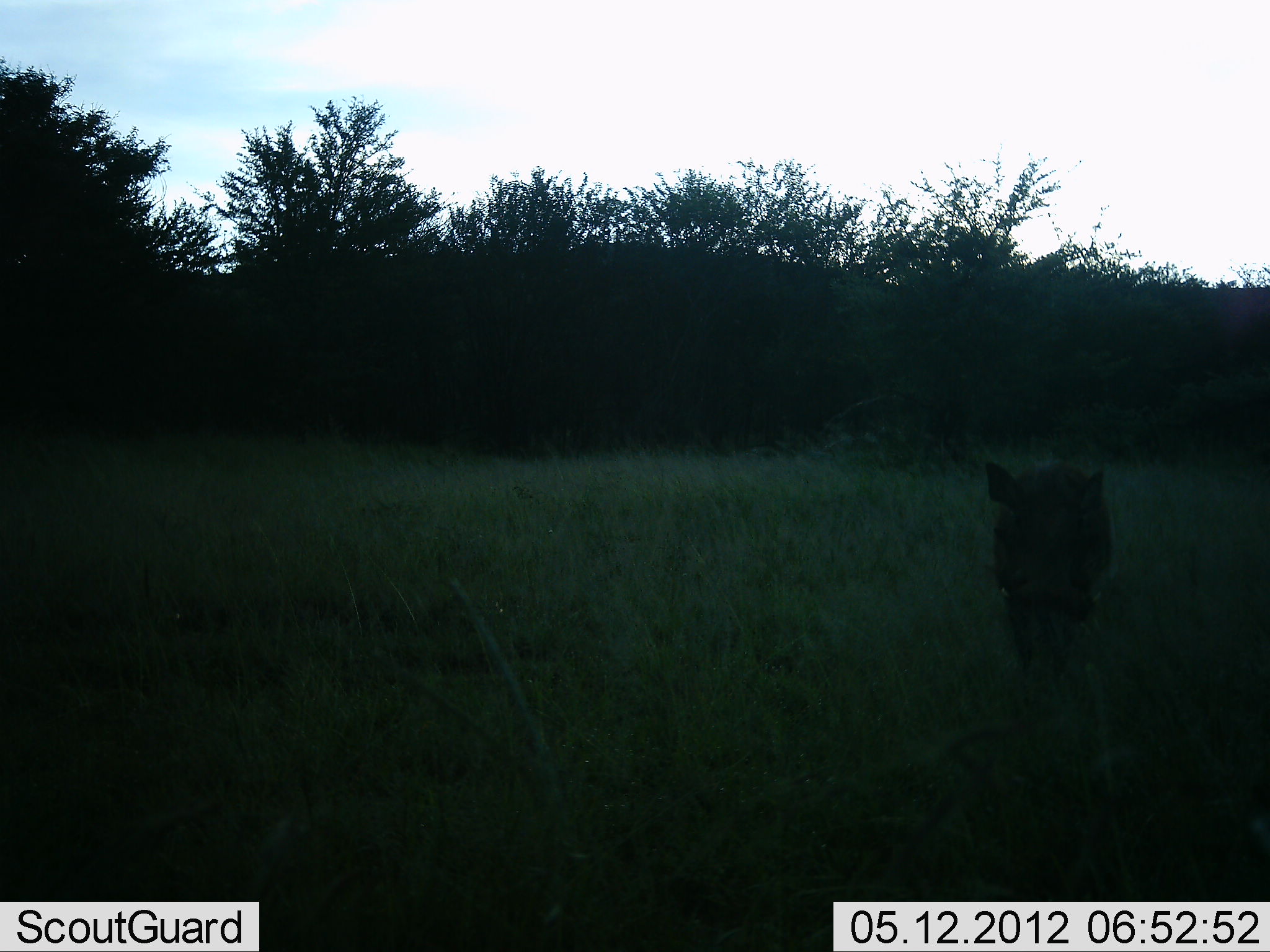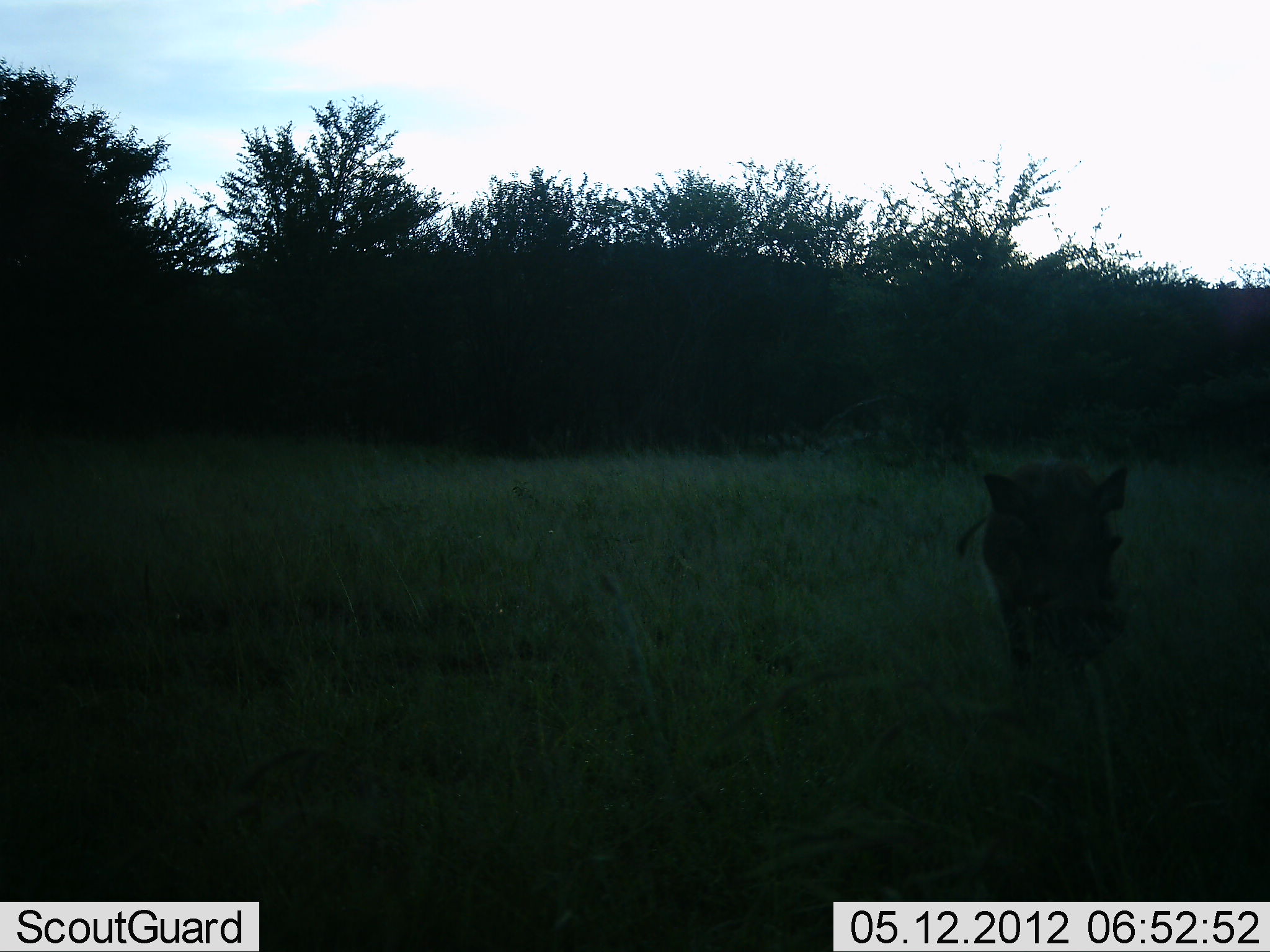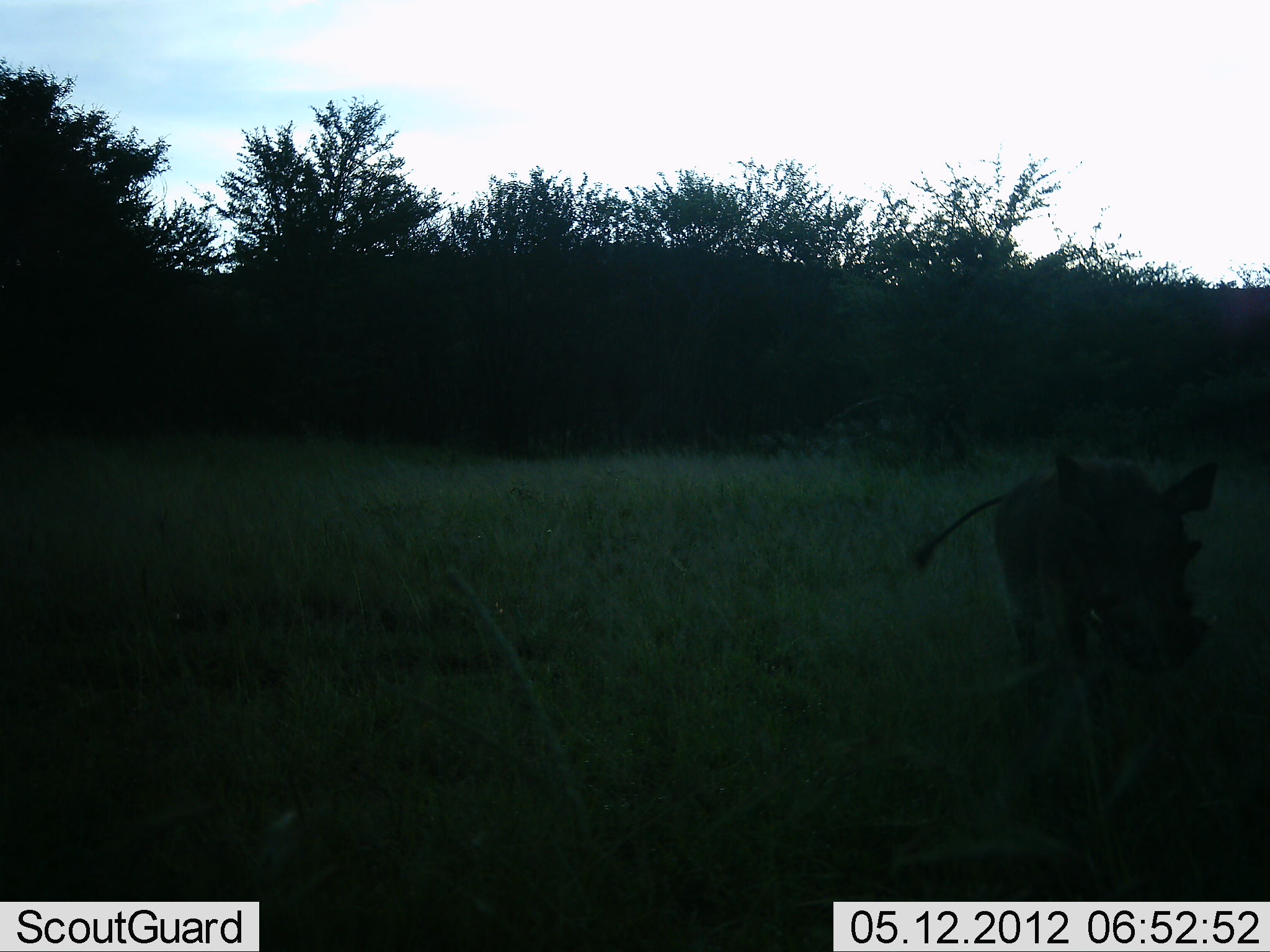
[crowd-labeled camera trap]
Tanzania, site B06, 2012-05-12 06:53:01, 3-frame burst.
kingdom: Animalia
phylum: Chordata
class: Mammalia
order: Artiodactyla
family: Suidae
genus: Phacochoerus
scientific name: Phacochoerus africanus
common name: warthog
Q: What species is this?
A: Warthog (Phacochoerus africanus).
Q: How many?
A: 1.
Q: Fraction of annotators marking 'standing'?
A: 5%.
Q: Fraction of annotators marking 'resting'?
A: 0%.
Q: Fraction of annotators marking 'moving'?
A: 95%.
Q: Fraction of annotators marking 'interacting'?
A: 0%.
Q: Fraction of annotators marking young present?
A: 0%.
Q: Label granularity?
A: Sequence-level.